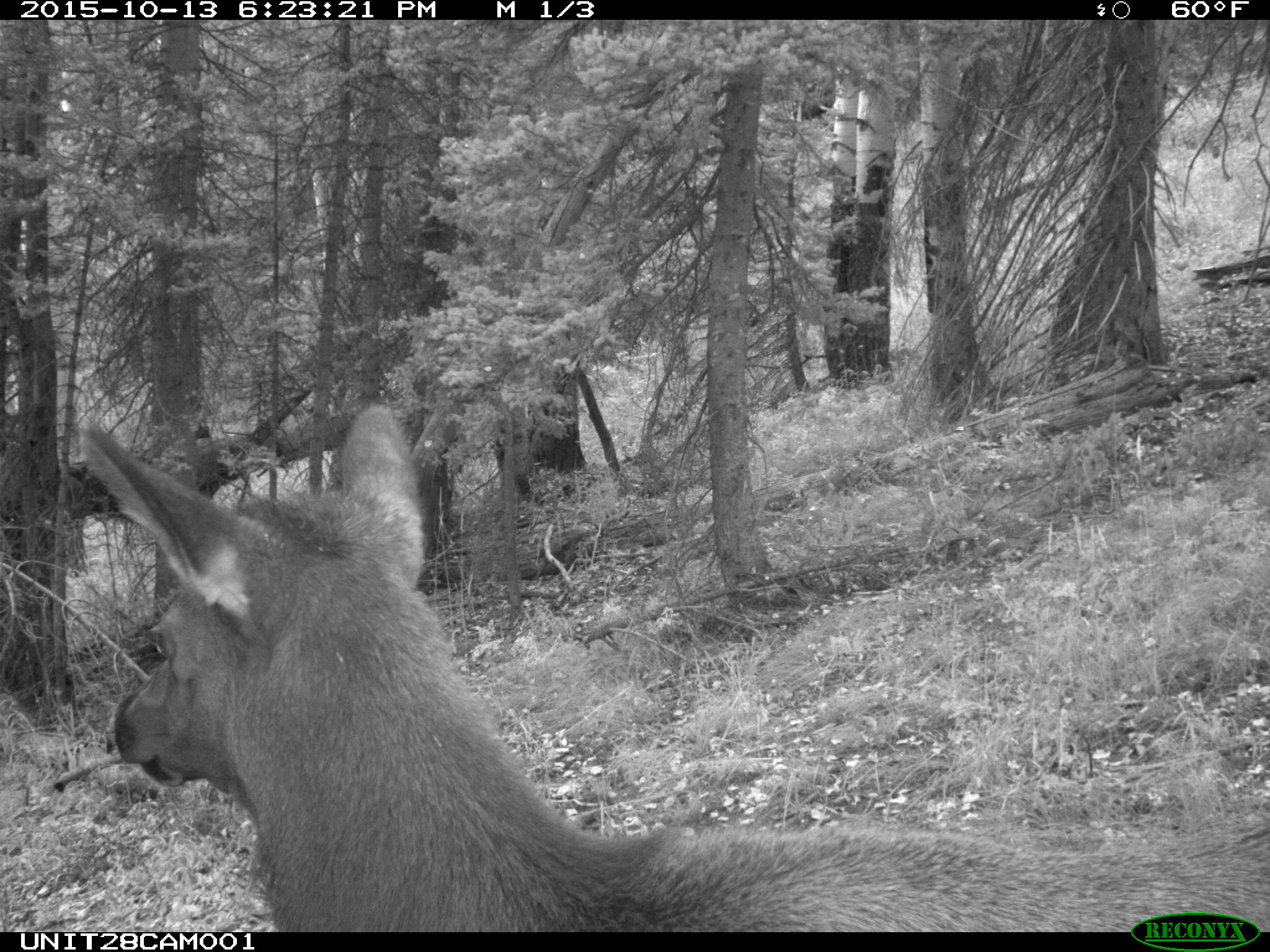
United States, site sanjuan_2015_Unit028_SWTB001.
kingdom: Animalia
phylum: Chordata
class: Mammalia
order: Artiodactyla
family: Cervidae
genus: Cervus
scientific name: Cervus elaphus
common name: red deer